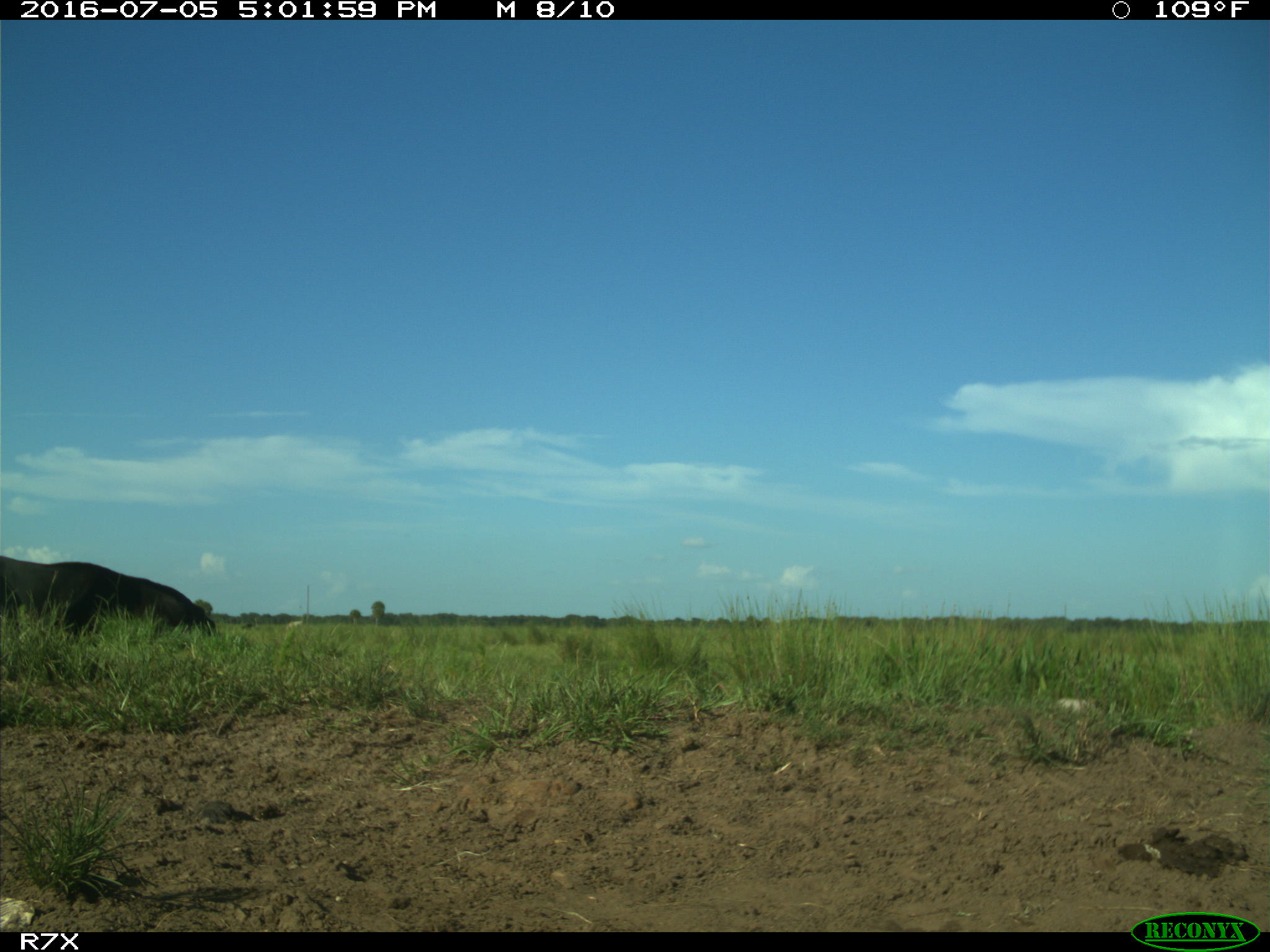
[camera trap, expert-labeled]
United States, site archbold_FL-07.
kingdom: Animalia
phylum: Chordata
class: Mammalia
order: Artiodactyla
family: Bovidae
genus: Bos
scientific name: Bos taurus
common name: domestic cow